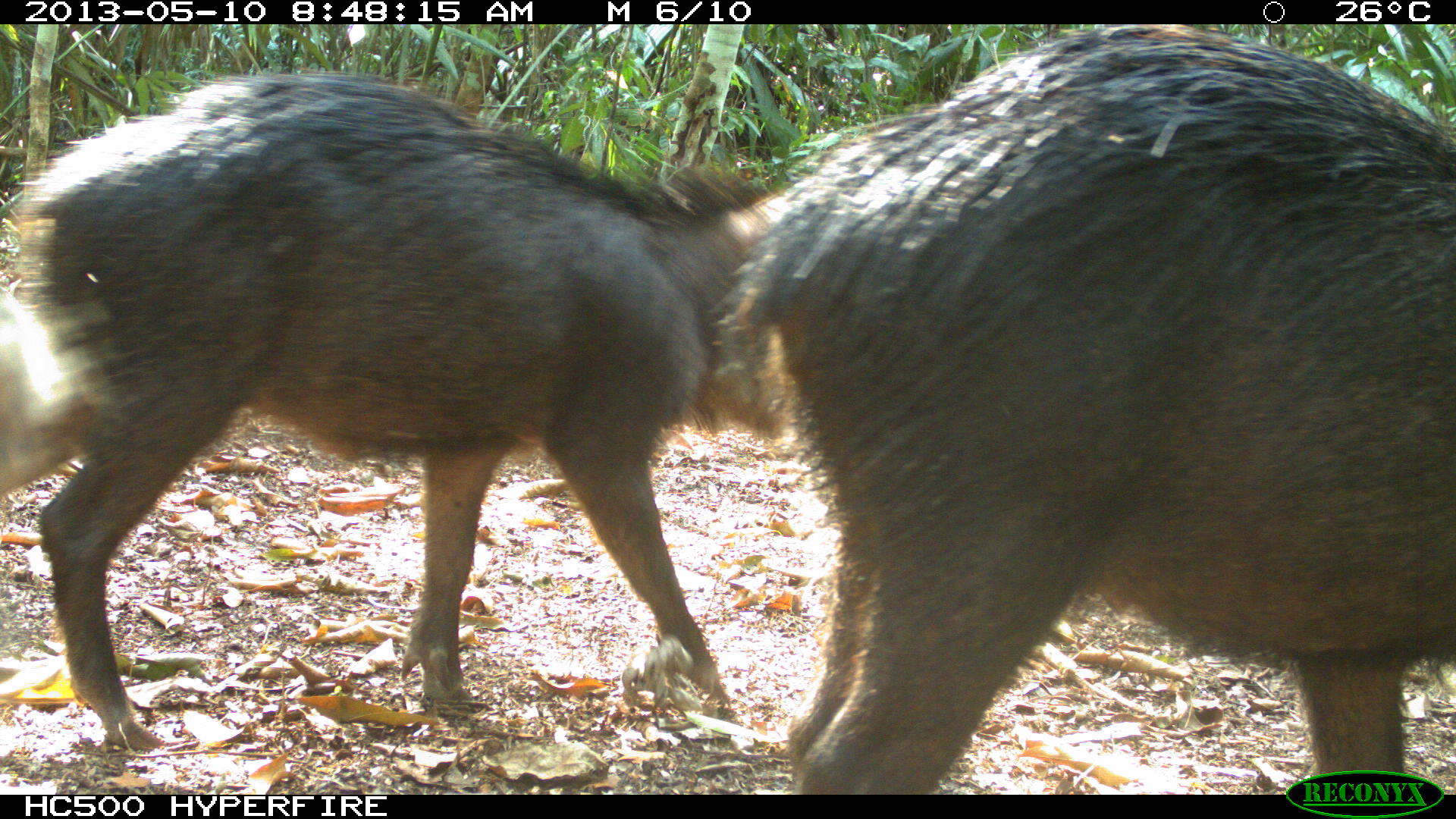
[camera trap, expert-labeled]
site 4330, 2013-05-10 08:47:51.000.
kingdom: Animalia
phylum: Chordata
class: Mammalia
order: Artiodactyla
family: Tayassuidae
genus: Tayassu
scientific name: Tayassu pecari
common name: white-lipped peccary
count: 4